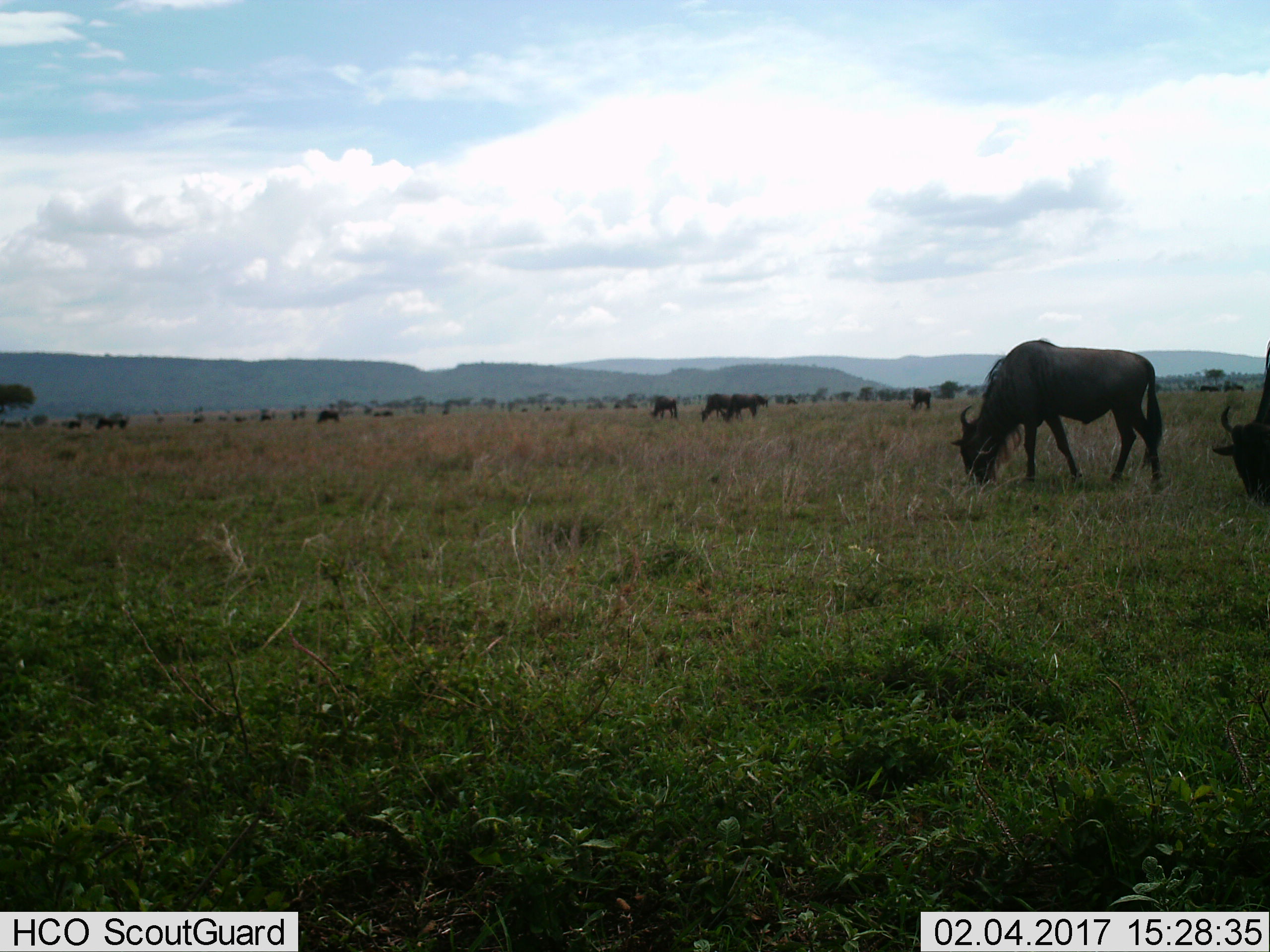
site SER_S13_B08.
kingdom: Animalia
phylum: Chordata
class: Mammalia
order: Artiodactyla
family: Bovidae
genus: Connochaetes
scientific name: Connochaetes taurinus taurinus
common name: blue wildebeest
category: wildebeestblue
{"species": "wildebeestblue (blue wildebeest) (Connochaetes taurinus taurinus)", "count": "11-50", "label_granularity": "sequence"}